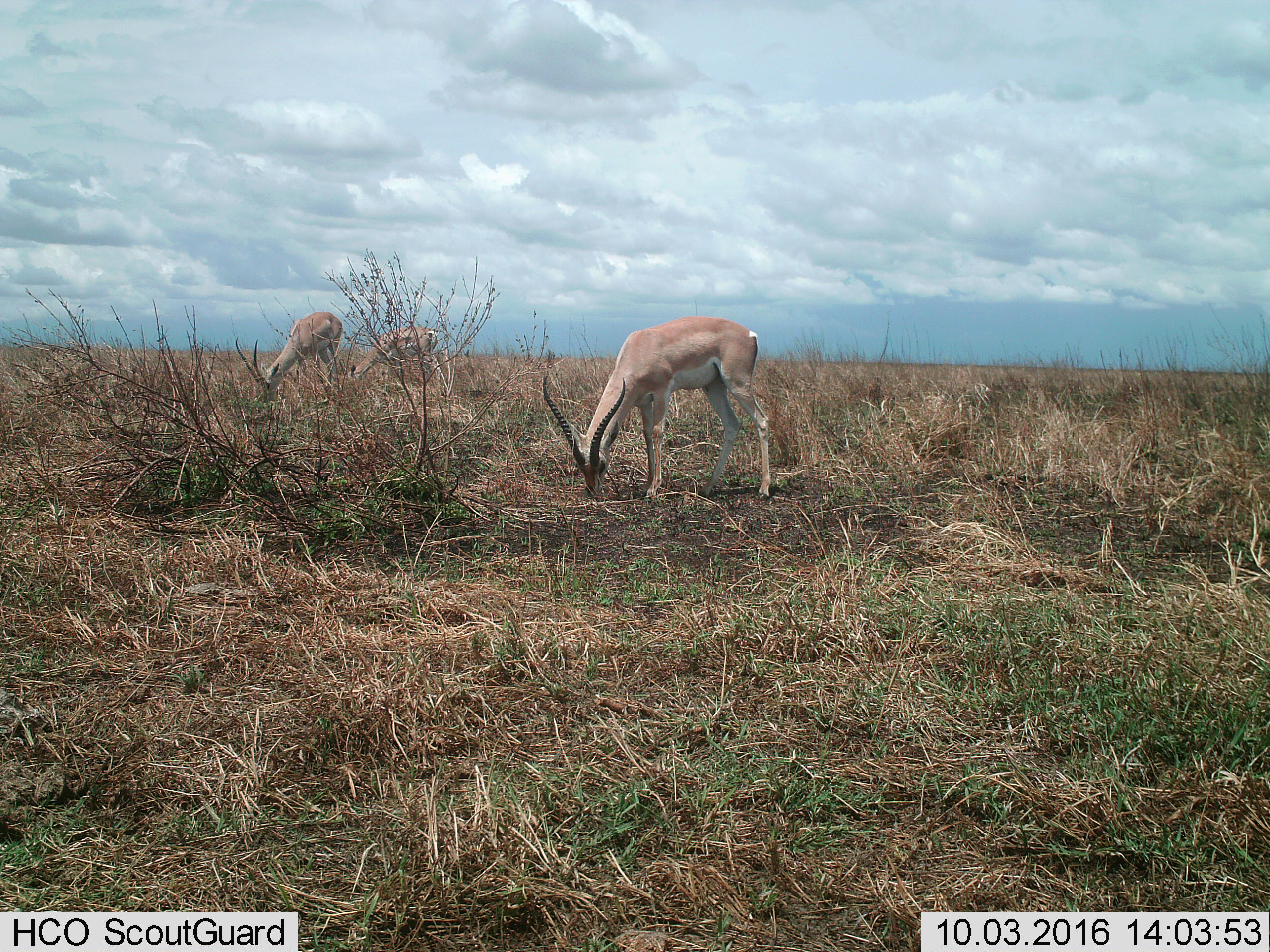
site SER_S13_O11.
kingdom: Animalia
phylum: Chordata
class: Mammalia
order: Artiodactyla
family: Bovidae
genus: Nanger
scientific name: Nanger granti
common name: grant's gazelle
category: gazellegrants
Gazellegrants (grant's gazelle) (Nanger granti), count 3. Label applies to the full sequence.